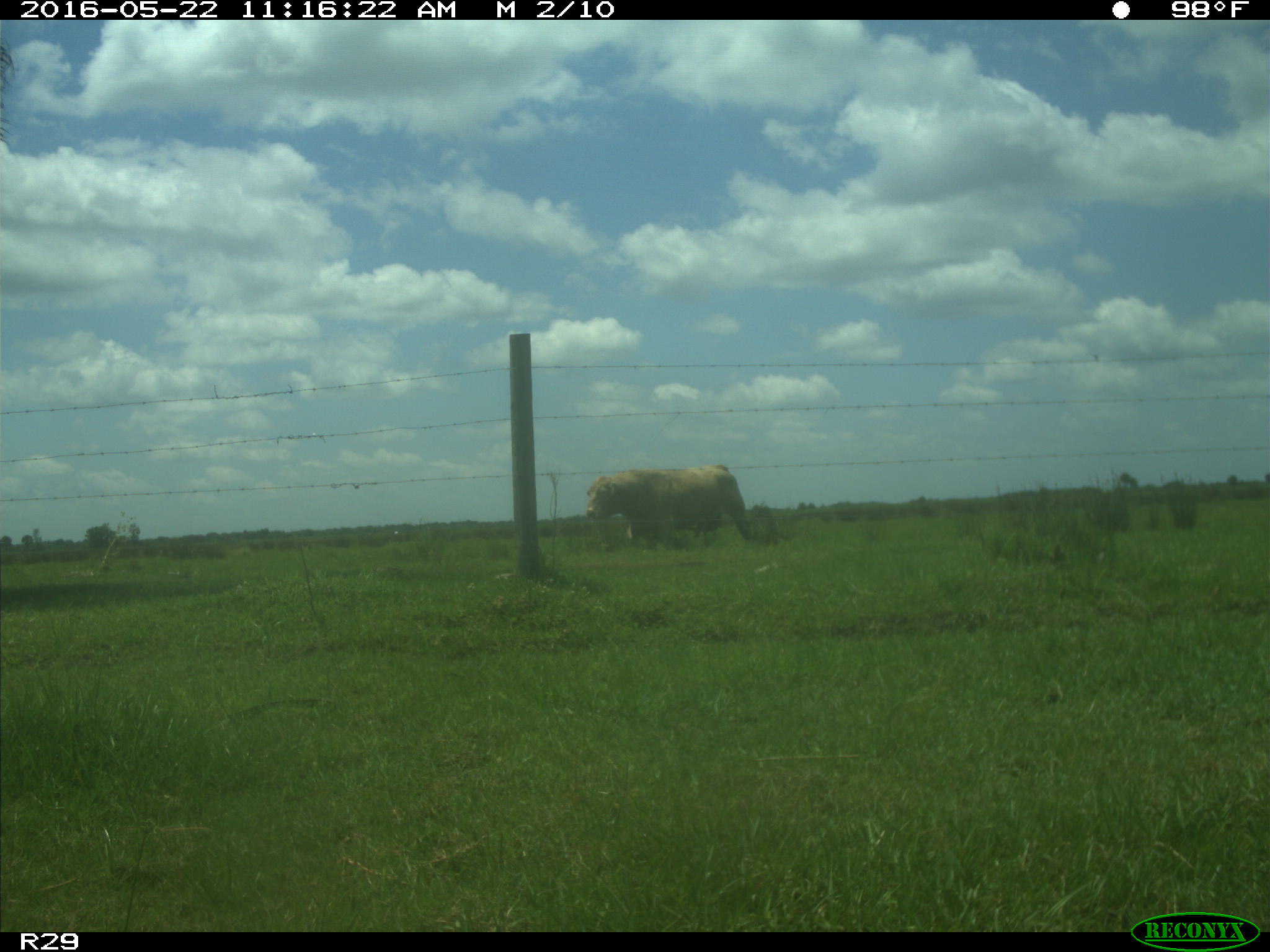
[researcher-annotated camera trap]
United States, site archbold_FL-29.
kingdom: Animalia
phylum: Chordata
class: Mammalia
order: Artiodactyla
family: Bovidae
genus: Bos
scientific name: Bos taurus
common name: domestic cow